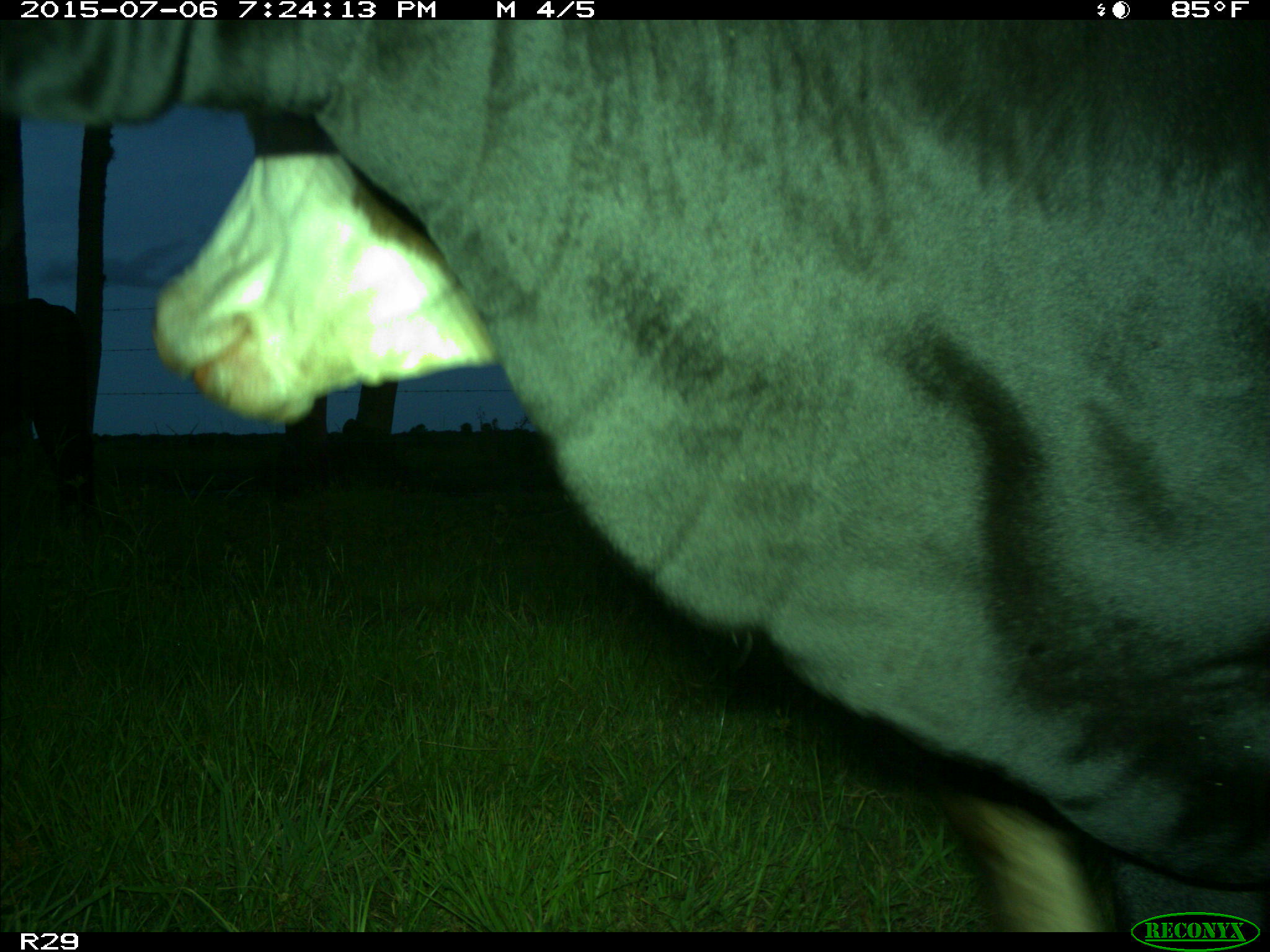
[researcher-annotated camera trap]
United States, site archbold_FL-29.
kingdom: Animalia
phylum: Chordata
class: Mammalia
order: Artiodactyla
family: Bovidae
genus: Bos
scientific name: Bos taurus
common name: domestic cow